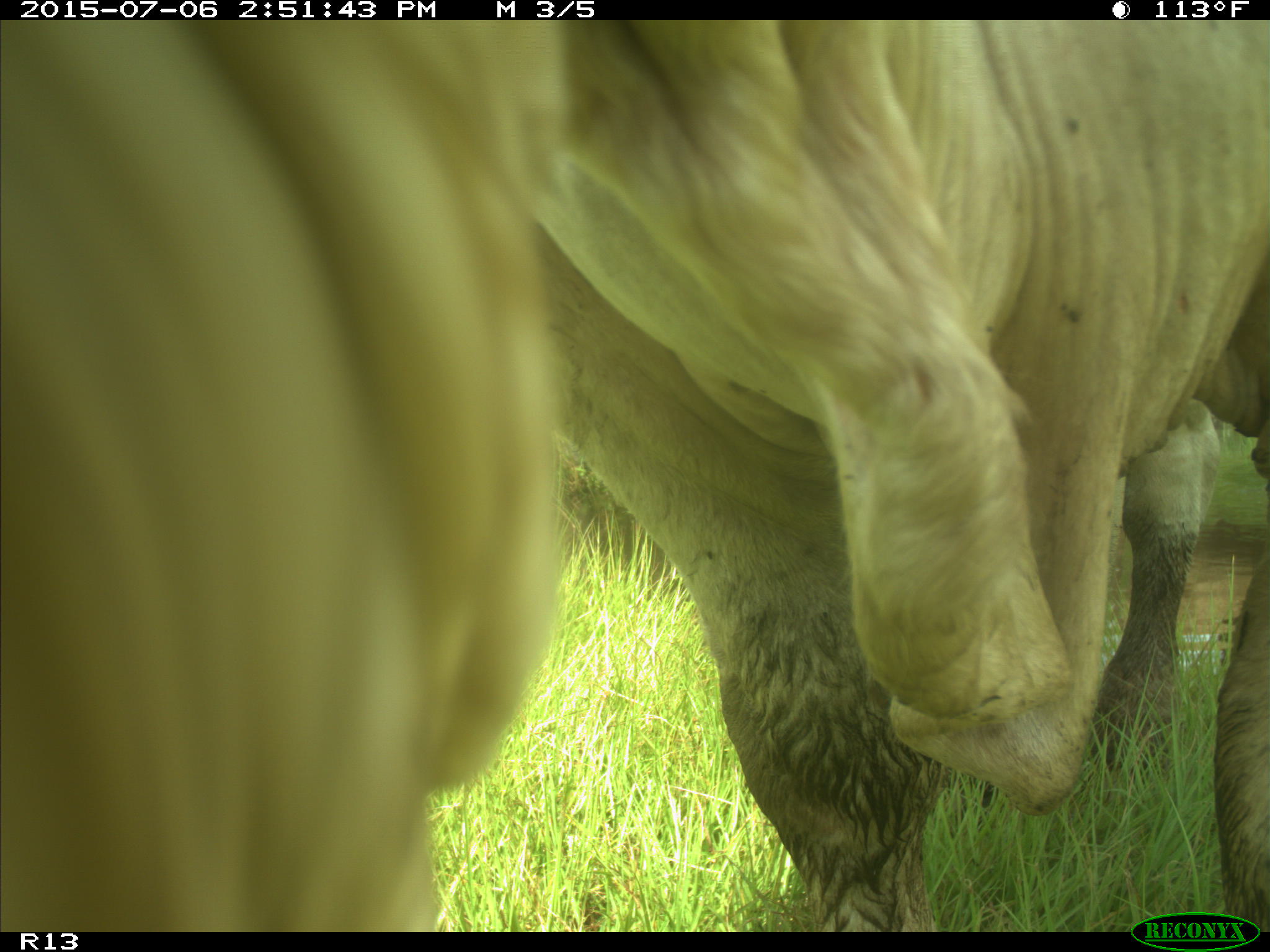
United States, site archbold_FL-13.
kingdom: Animalia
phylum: Chordata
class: Mammalia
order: Artiodactyla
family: Bovidae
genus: Bos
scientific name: Bos taurus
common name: domestic cow